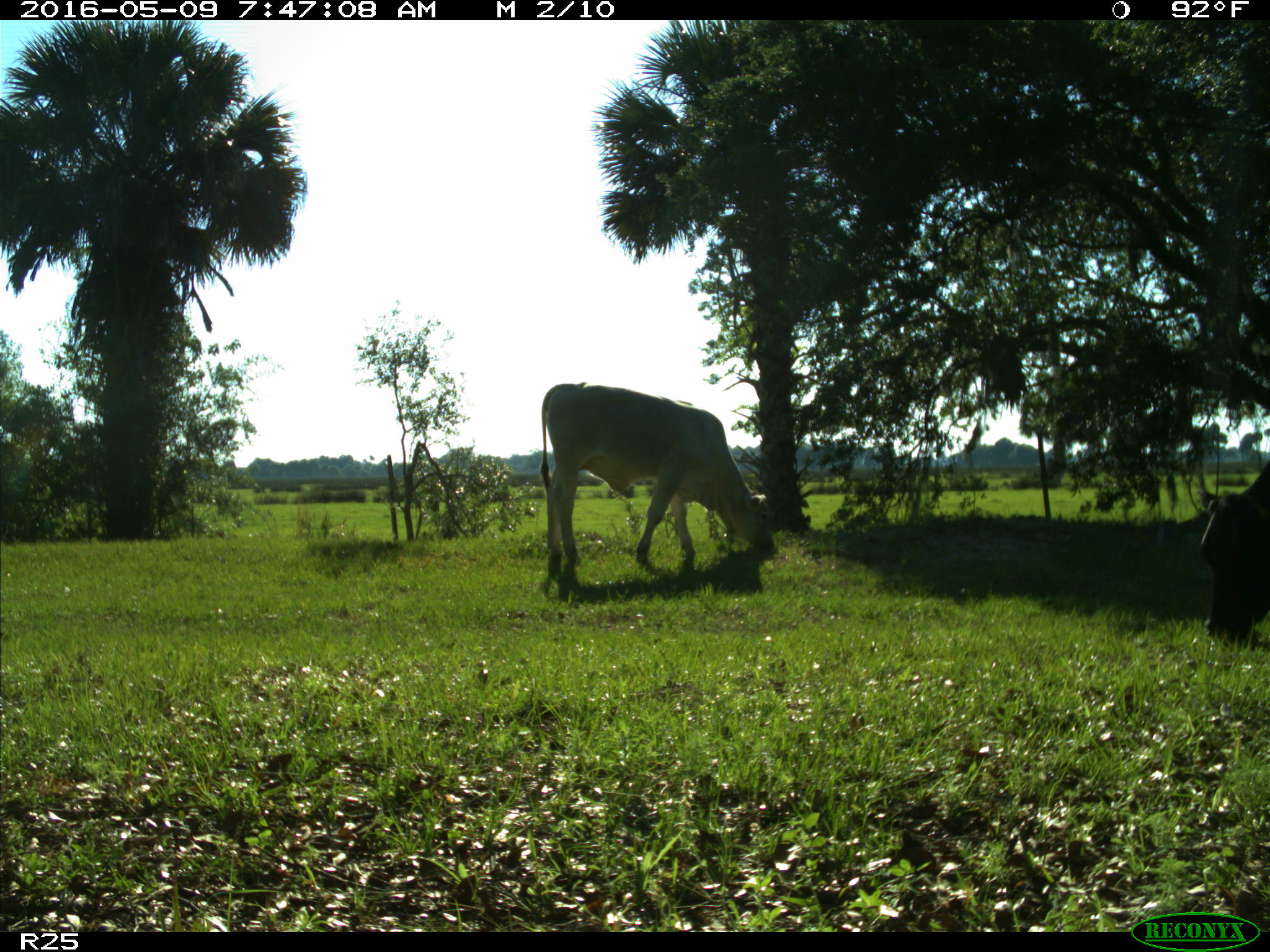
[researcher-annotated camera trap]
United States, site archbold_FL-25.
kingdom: Animalia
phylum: Chordata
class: Mammalia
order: Artiodactyla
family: Bovidae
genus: Bos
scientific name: Bos taurus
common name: domestic cow